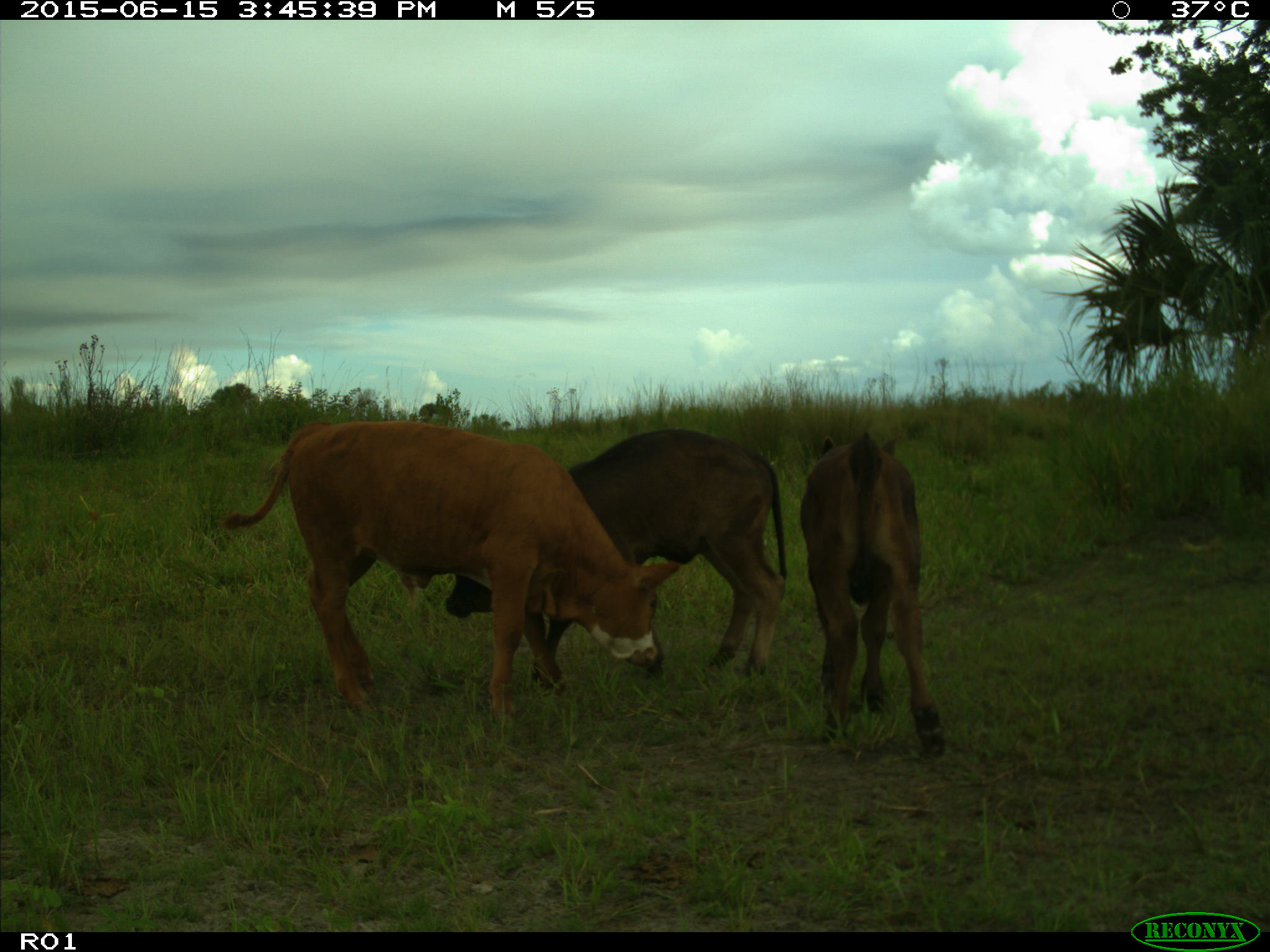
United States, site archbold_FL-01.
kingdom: Animalia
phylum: Chordata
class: Mammalia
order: Artiodactyla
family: Bovidae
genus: Bos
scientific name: Bos taurus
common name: domestic cow